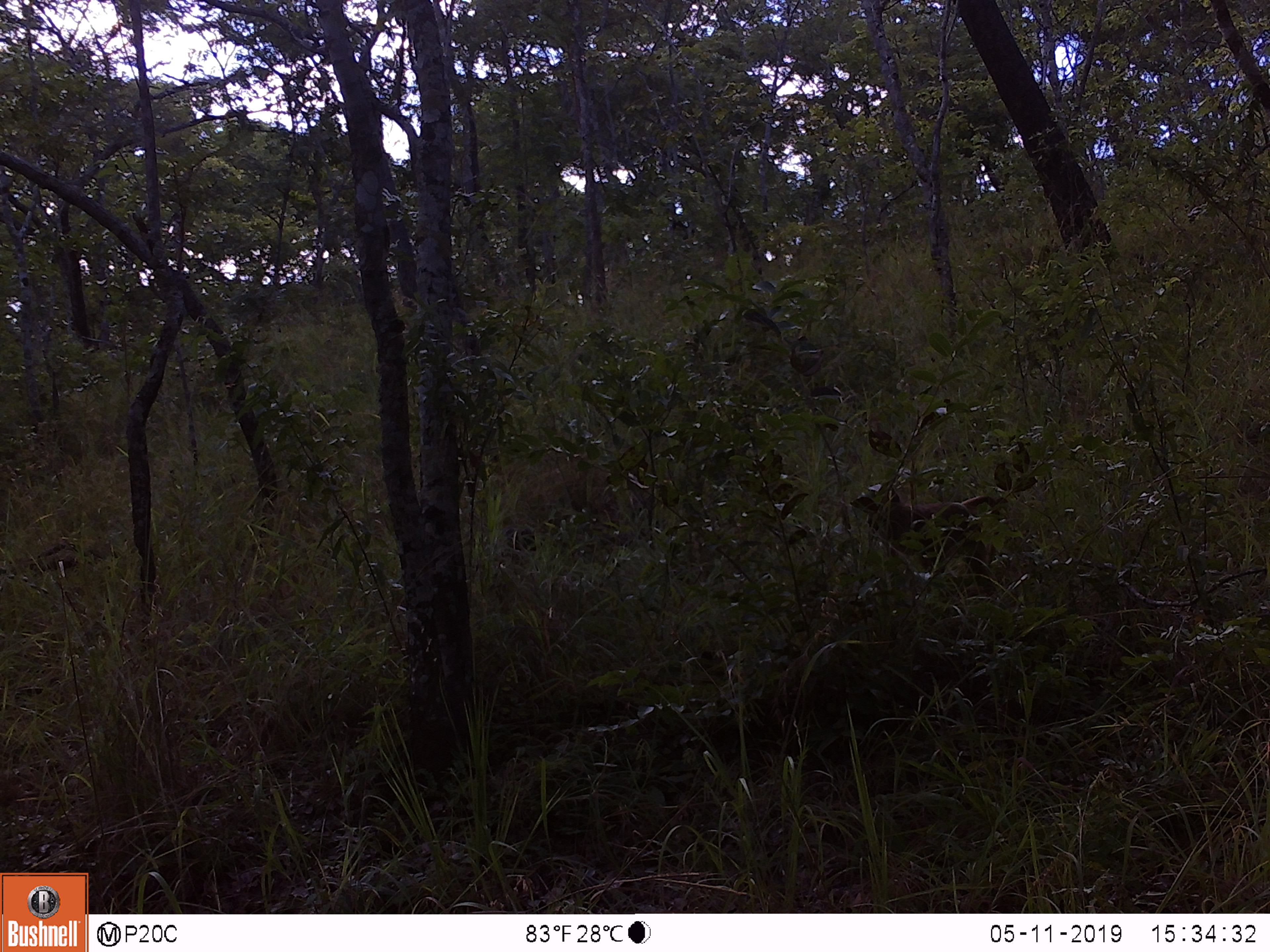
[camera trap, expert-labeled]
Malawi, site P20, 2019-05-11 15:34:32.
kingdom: Animalia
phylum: Chordata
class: Mammalia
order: Primates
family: Cercopithecidae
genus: Papio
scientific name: Papio cynocephalus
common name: yellow baboon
Yellow baboon (Papio cynocephalus), count 1.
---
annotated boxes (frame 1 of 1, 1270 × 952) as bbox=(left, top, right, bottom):
yellow baboon: bbox=(854, 478, 1008, 609)